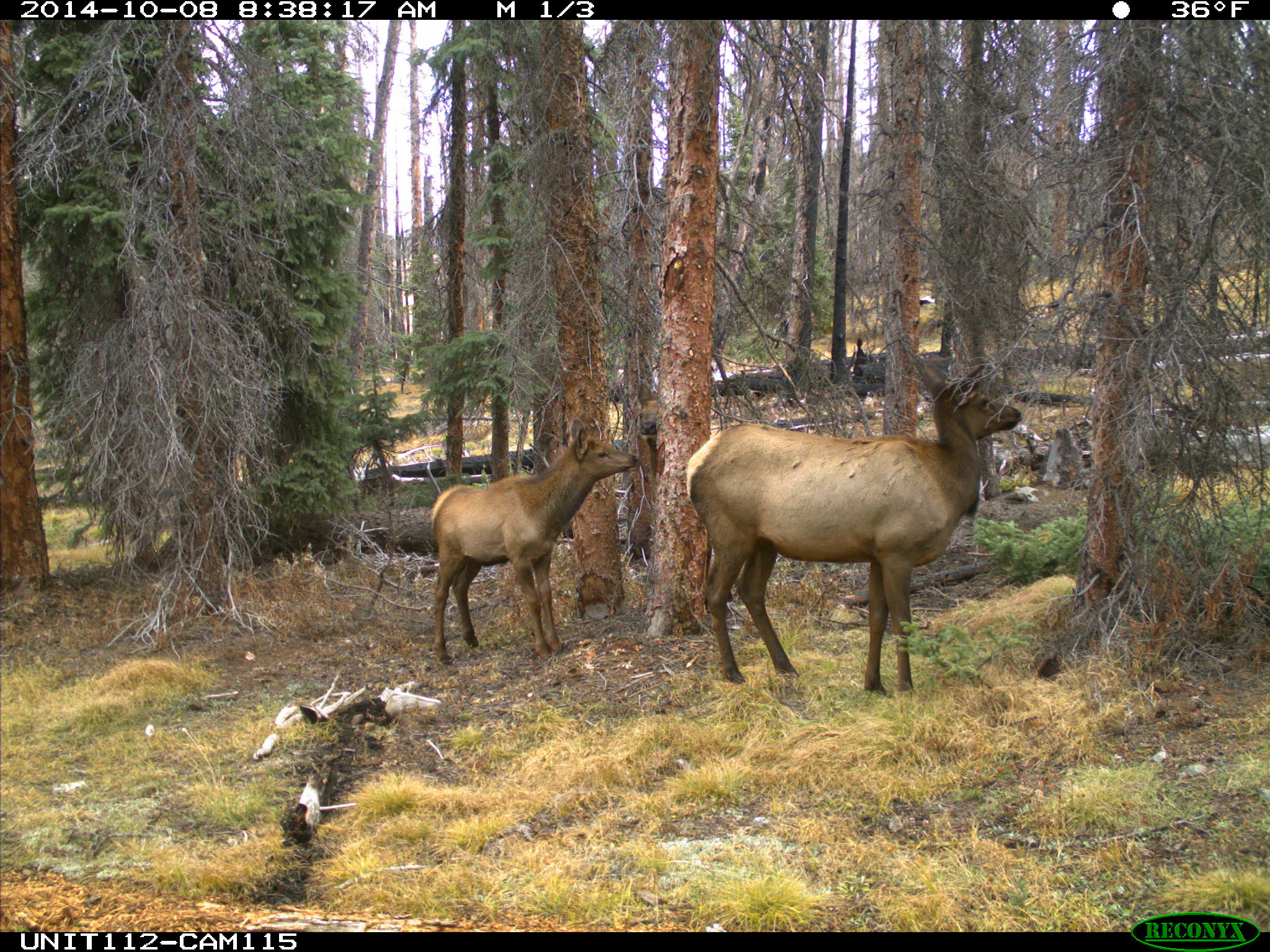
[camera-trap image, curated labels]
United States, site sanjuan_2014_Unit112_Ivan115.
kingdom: Animalia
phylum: Chordata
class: Mammalia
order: Artiodactyla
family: Cervidae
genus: Cervus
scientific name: Cervus elaphus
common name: red deer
Cervus elaphus (red deer).